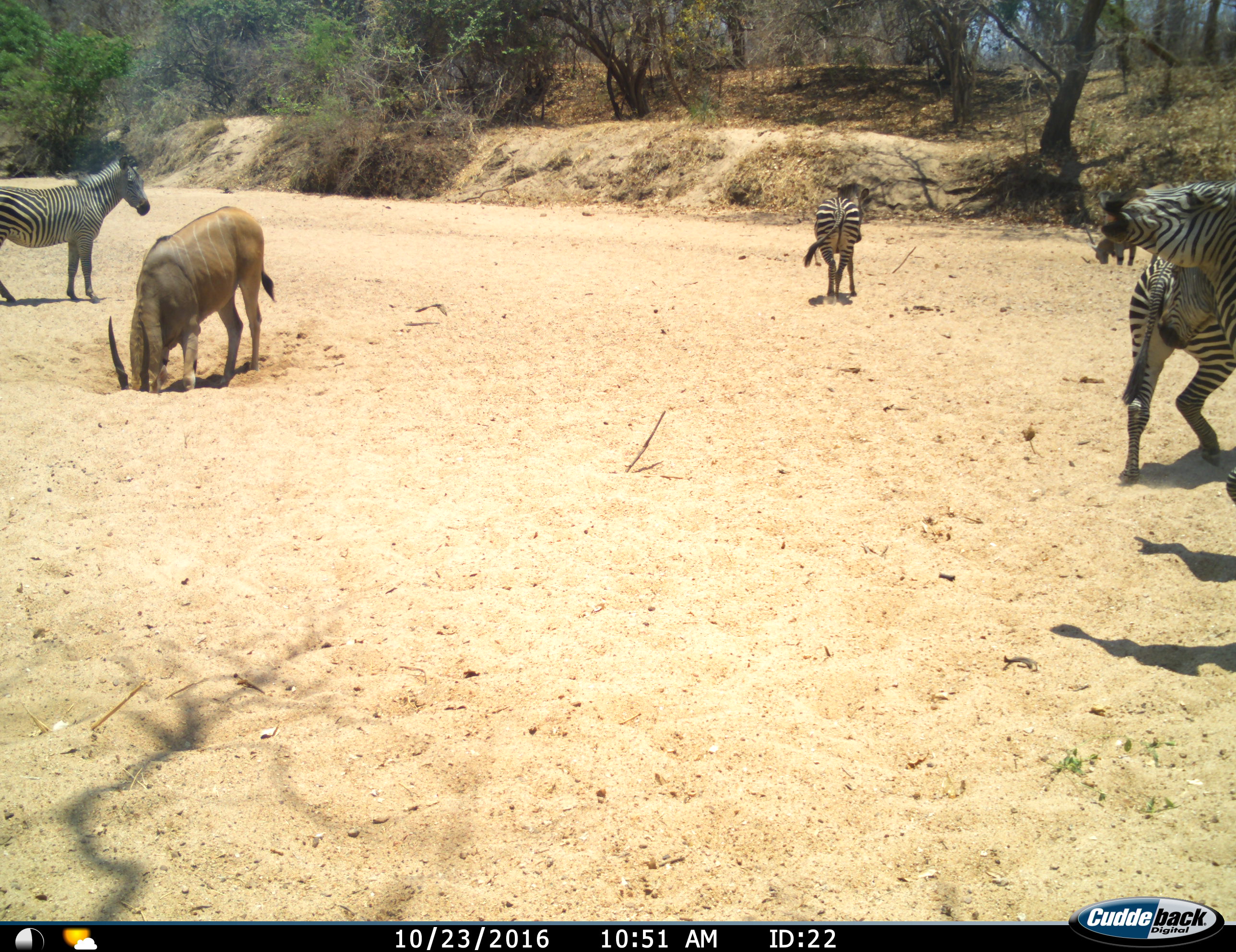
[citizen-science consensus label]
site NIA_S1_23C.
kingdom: Animalia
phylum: Chordata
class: Mammalia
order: Artiodactyla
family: Bovidae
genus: Tragelaphus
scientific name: Tragelaphus oryx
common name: eland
Eland (Tragelaphus oryx), count 1. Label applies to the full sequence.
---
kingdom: Animalia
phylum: Chordata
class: Mammalia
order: Perissodactyla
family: Equidae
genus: Equus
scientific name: Equus quagga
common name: plains zebra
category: zebraplains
Zebraplains (plains zebra) (Equus quagga), count 5. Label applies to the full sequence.